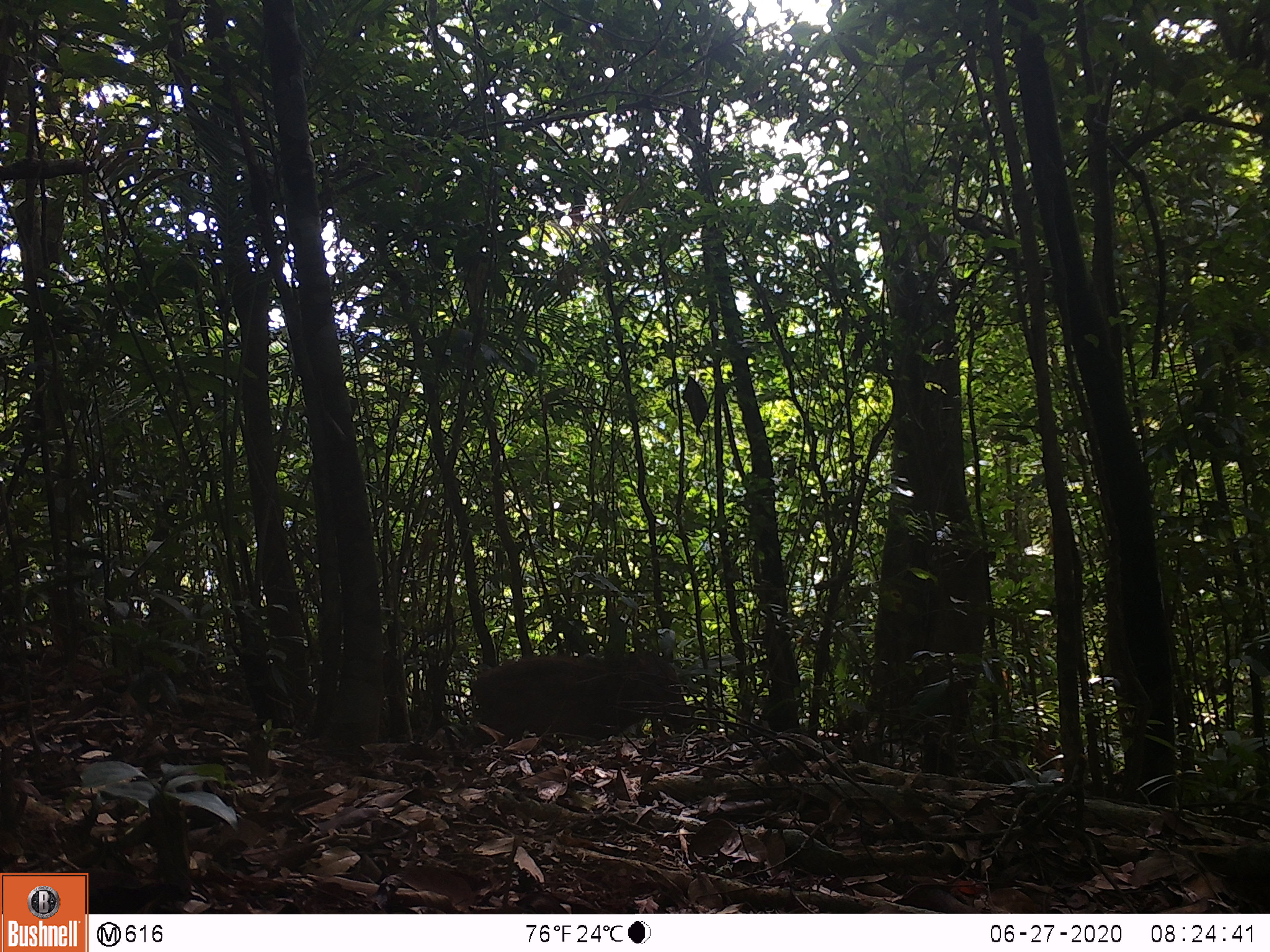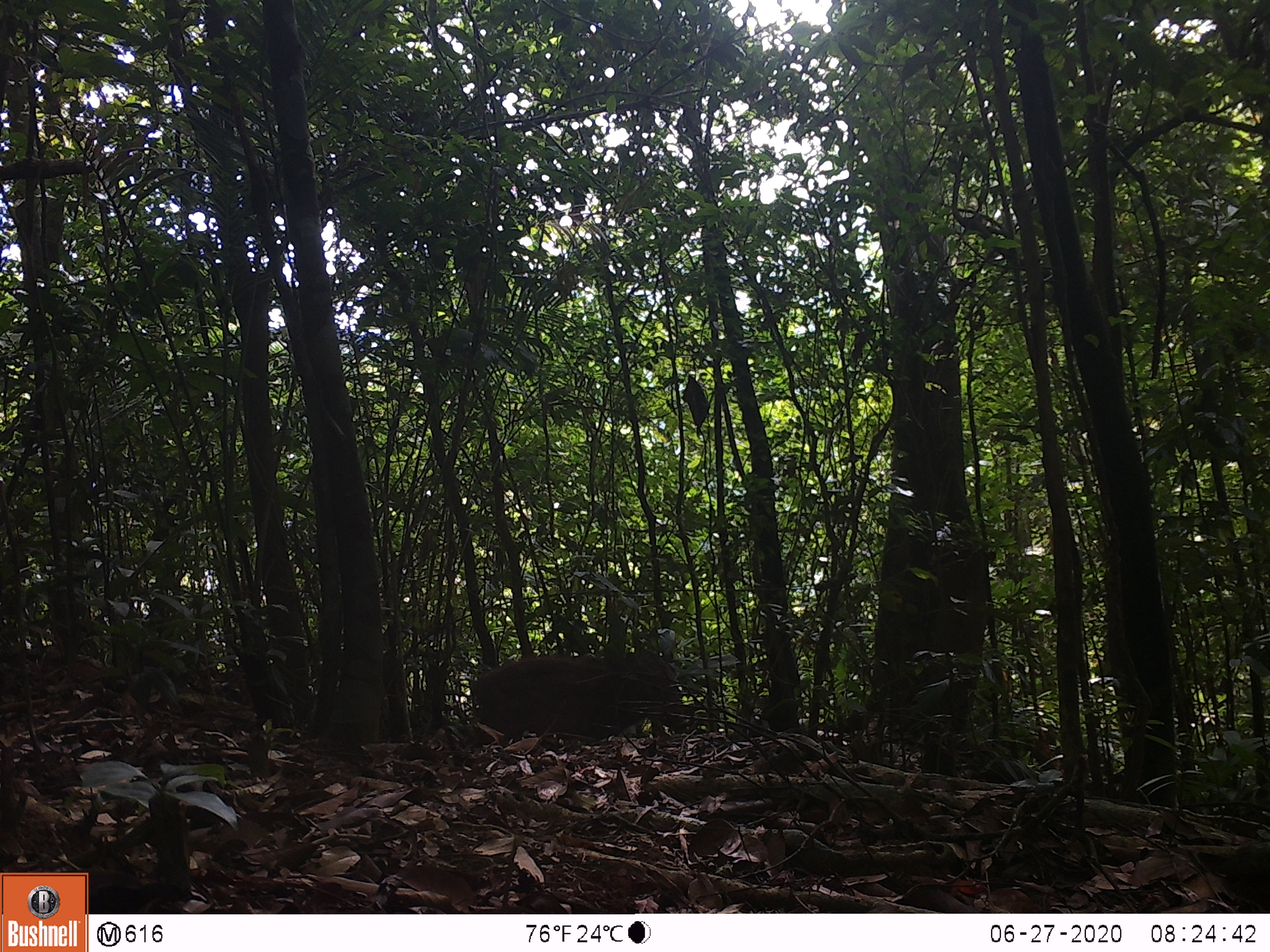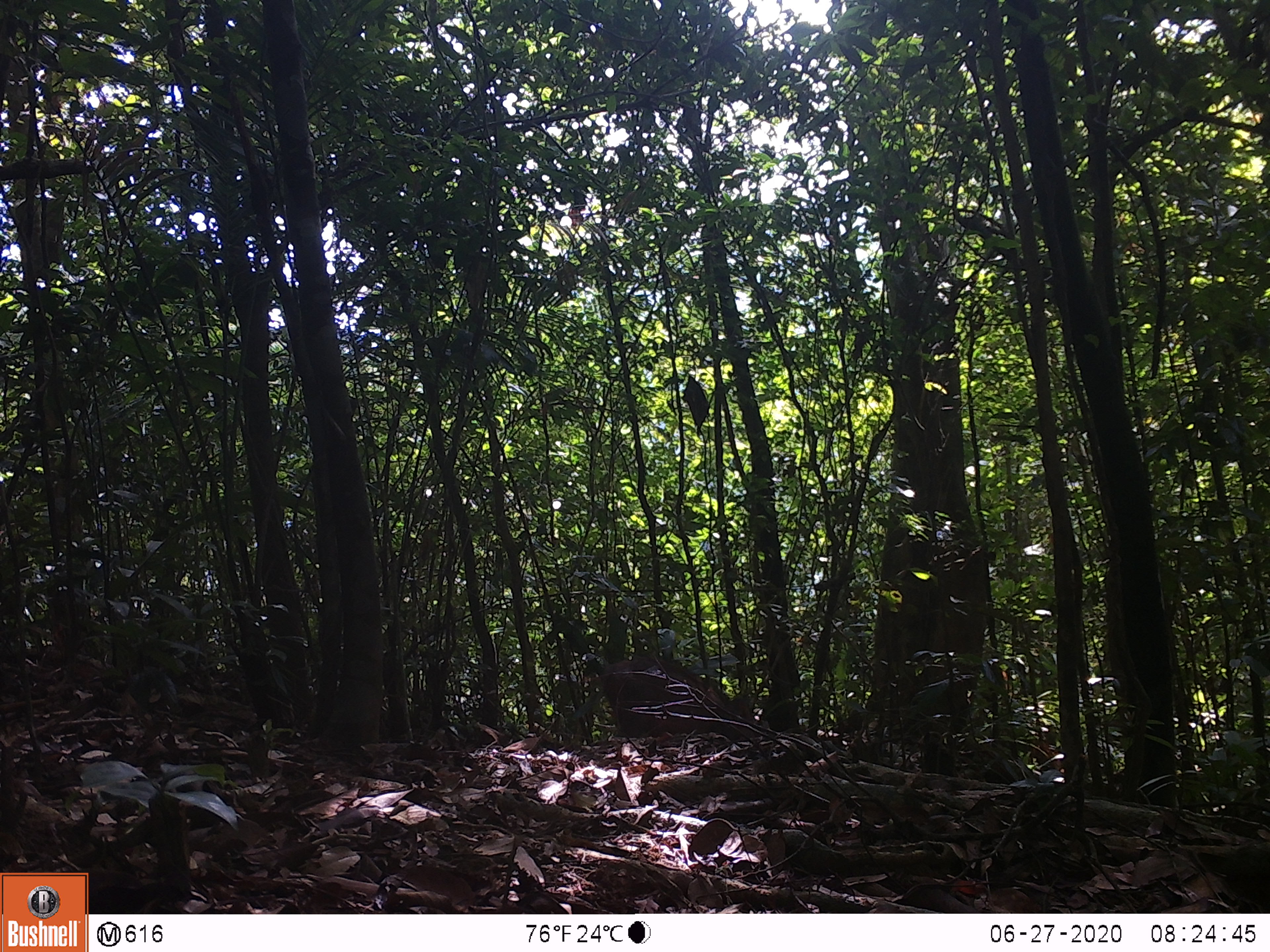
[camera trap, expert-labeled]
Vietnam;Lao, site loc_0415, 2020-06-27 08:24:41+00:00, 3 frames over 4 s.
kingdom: Animalia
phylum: Chordata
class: Mammalia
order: Artiodactyla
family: Suidae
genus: Sus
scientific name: Sus scrofa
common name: eurasian wild pig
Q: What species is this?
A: Eurasian wild pig (Sus scrofa).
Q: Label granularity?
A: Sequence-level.